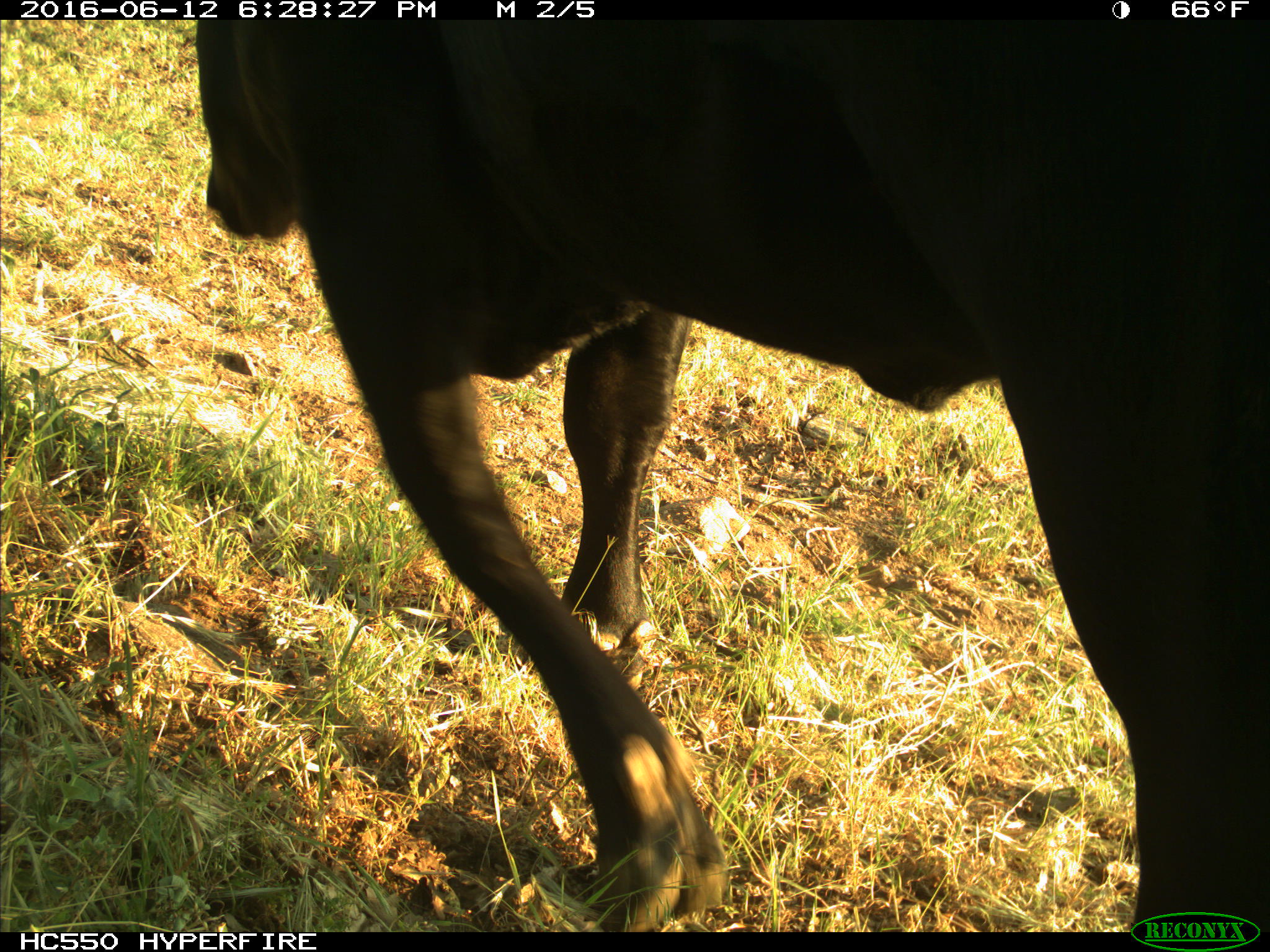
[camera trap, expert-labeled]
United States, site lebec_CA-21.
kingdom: Animalia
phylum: Chordata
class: Mammalia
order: Artiodactyla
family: Bovidae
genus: Bos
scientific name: Bos taurus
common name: domestic cow